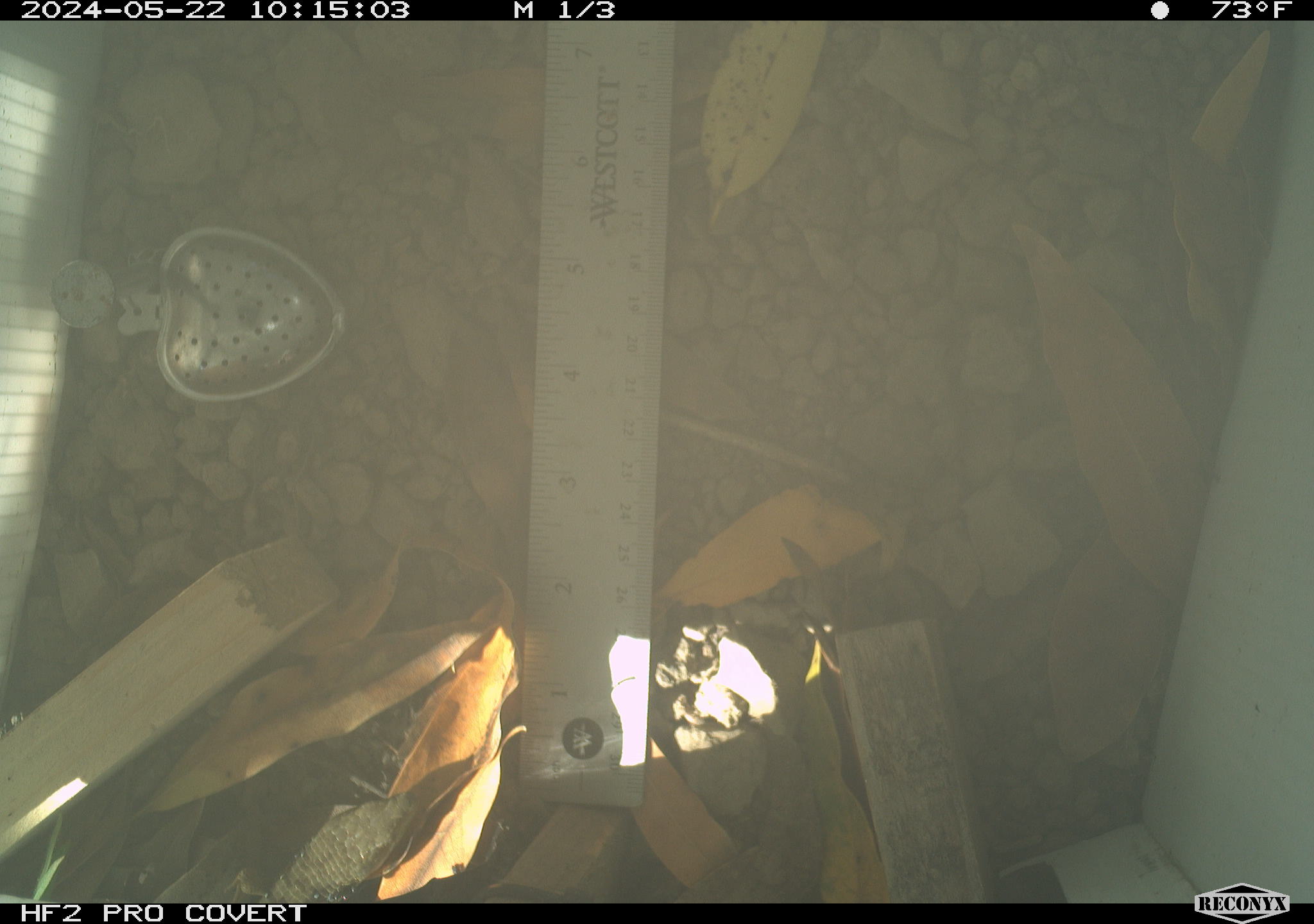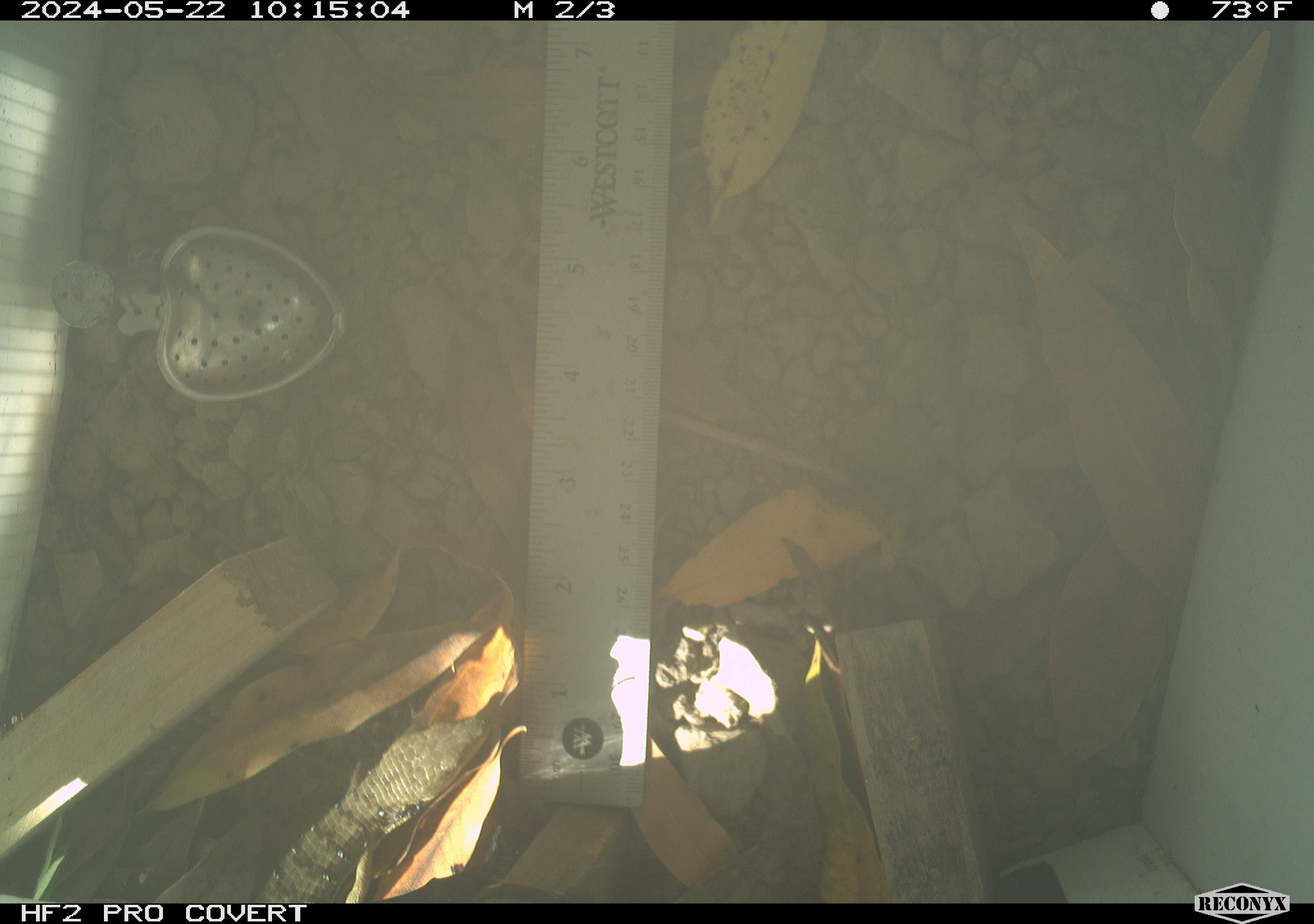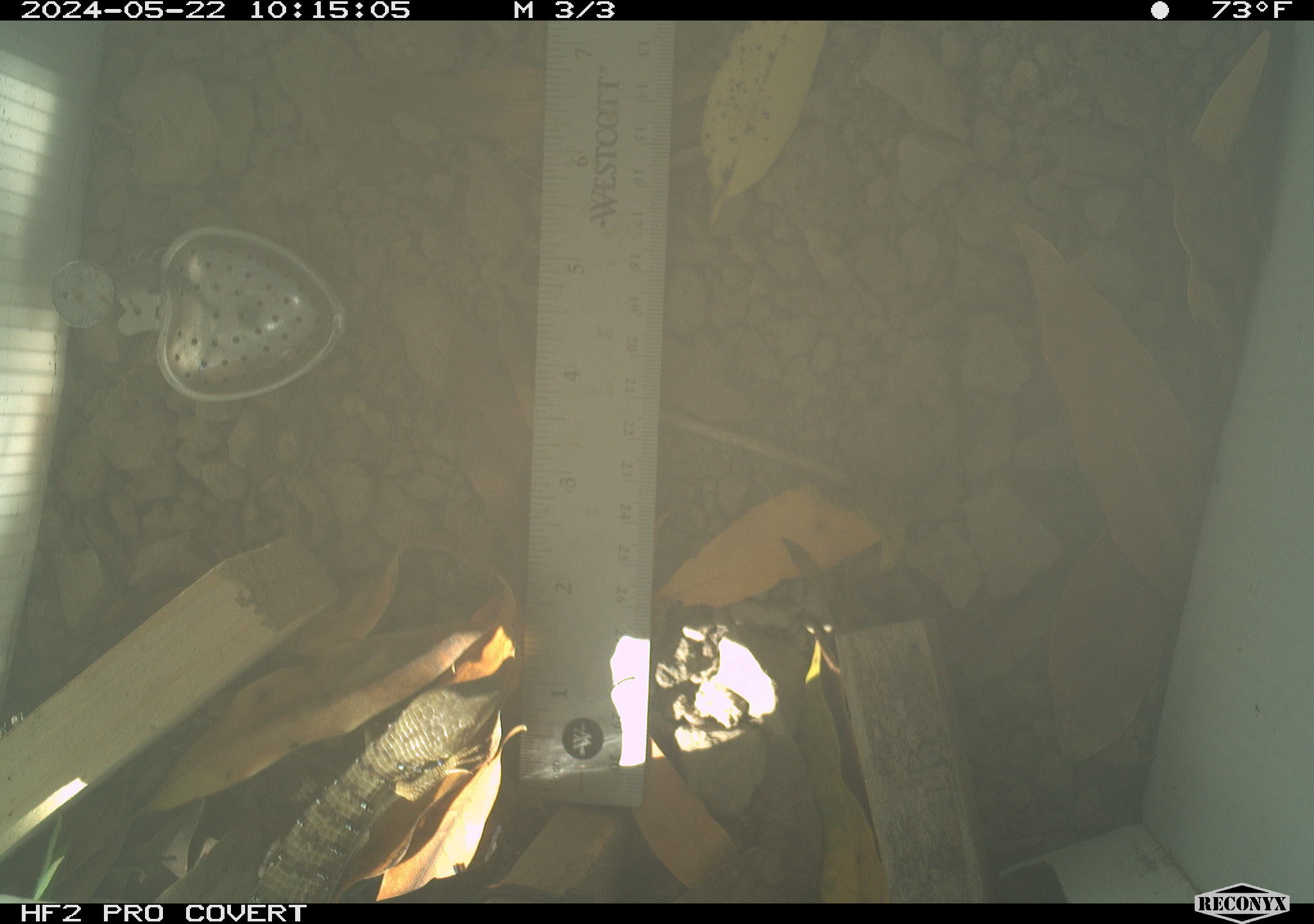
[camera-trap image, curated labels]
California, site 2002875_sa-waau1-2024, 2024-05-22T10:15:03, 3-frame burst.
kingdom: Animalia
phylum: Chordata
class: Reptilia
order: Squamata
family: Anguidae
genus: Elgaria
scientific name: Elgaria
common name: alligator lizards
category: elgaria species